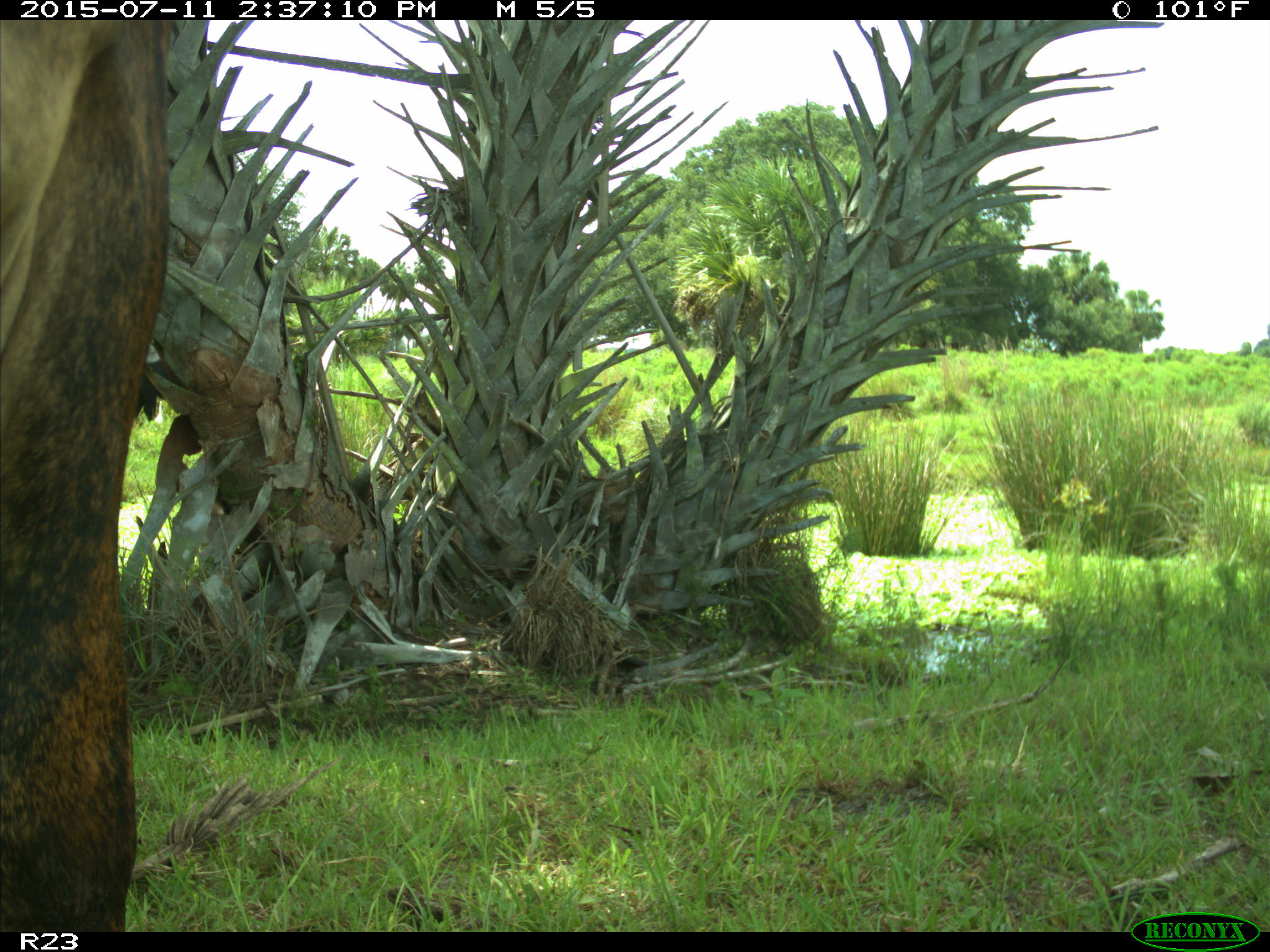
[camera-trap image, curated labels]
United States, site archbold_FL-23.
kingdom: Animalia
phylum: Chordata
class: Mammalia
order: Artiodactyla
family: Bovidae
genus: Bos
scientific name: Bos taurus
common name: domestic cow